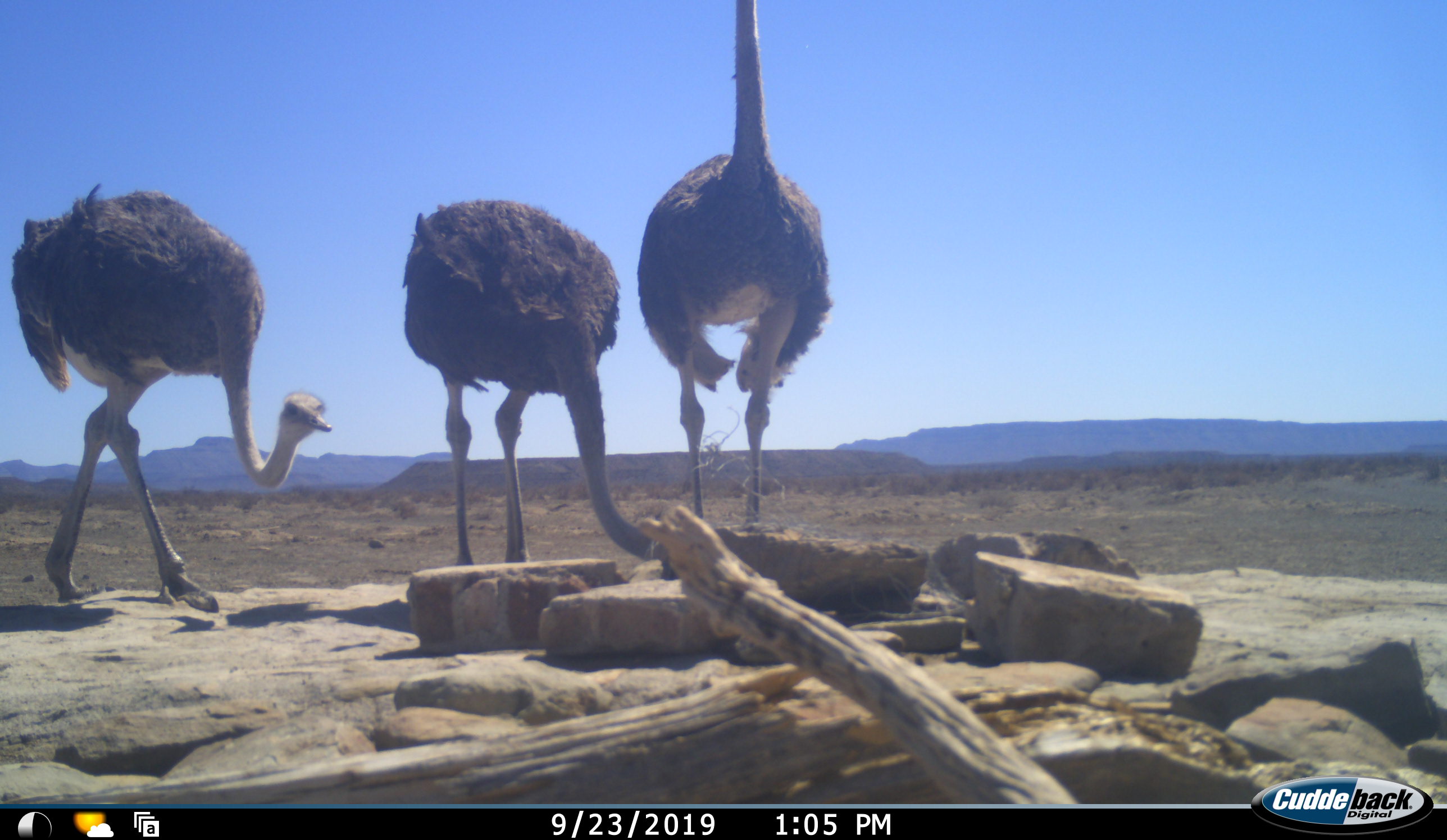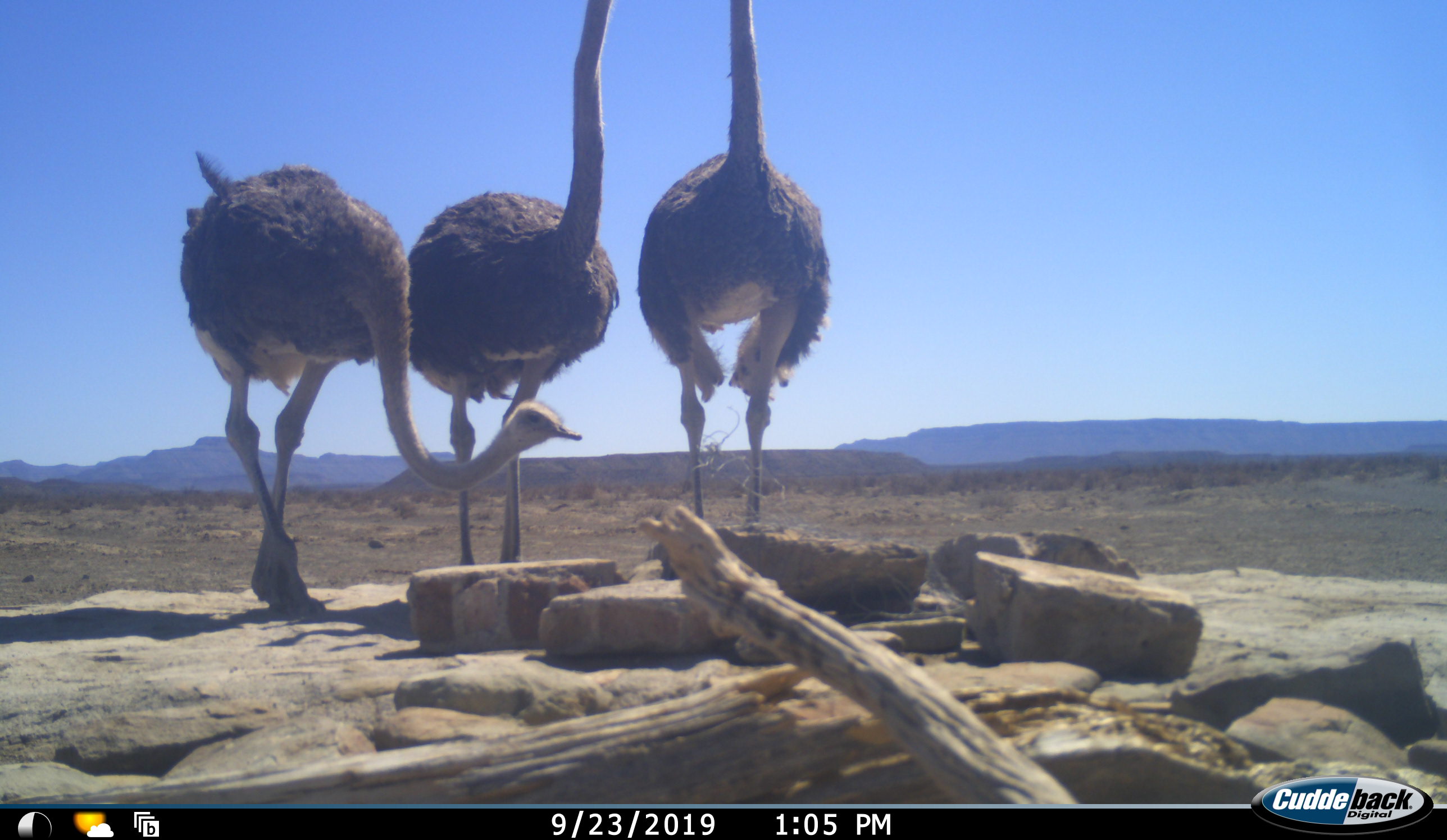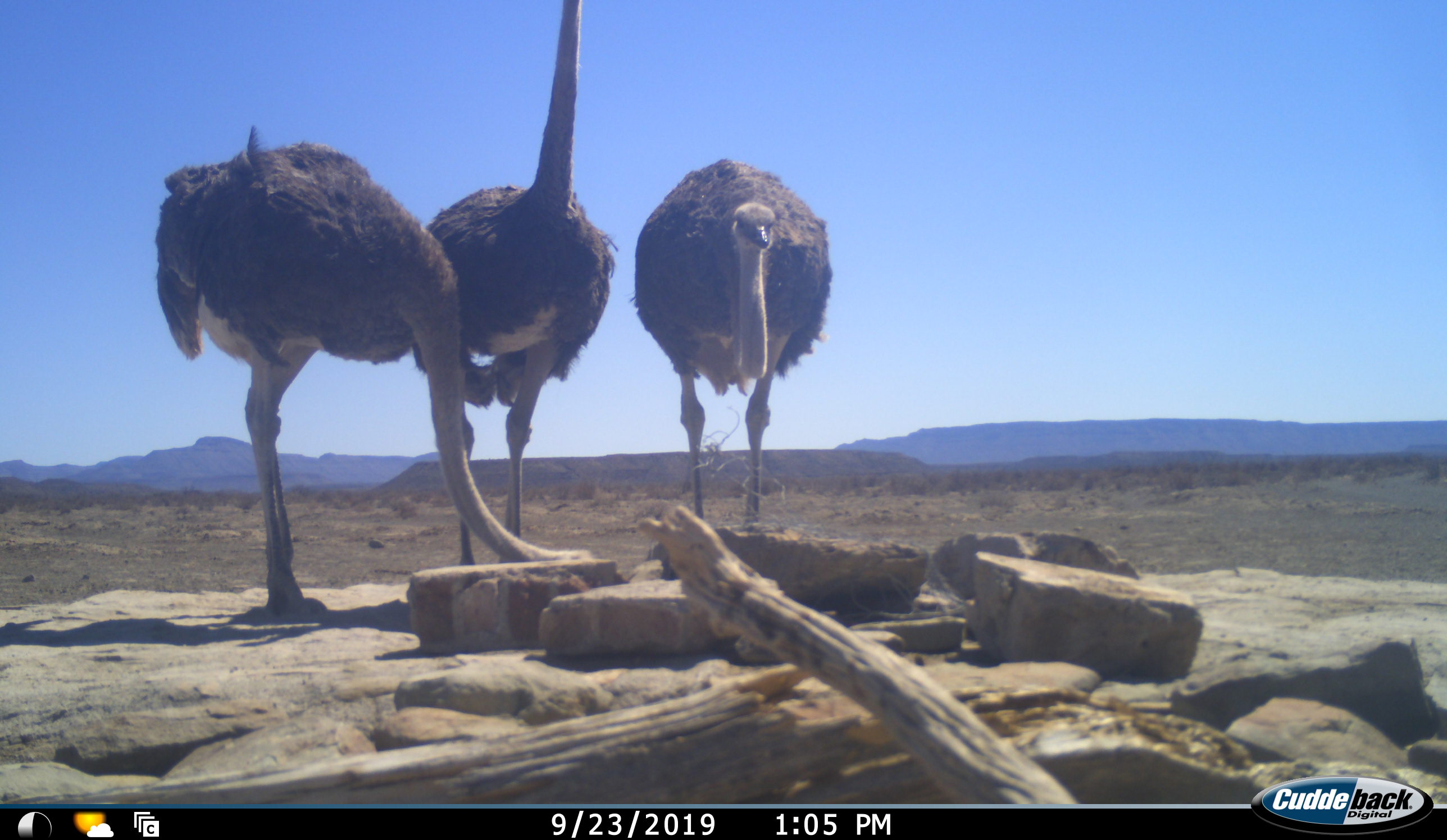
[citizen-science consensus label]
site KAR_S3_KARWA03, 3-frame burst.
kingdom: Animalia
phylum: Chordata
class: Aves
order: Struthioniformes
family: Struthionidae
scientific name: Struthionidae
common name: ostrich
Ostrich (Struthionidae), count 3. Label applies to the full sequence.